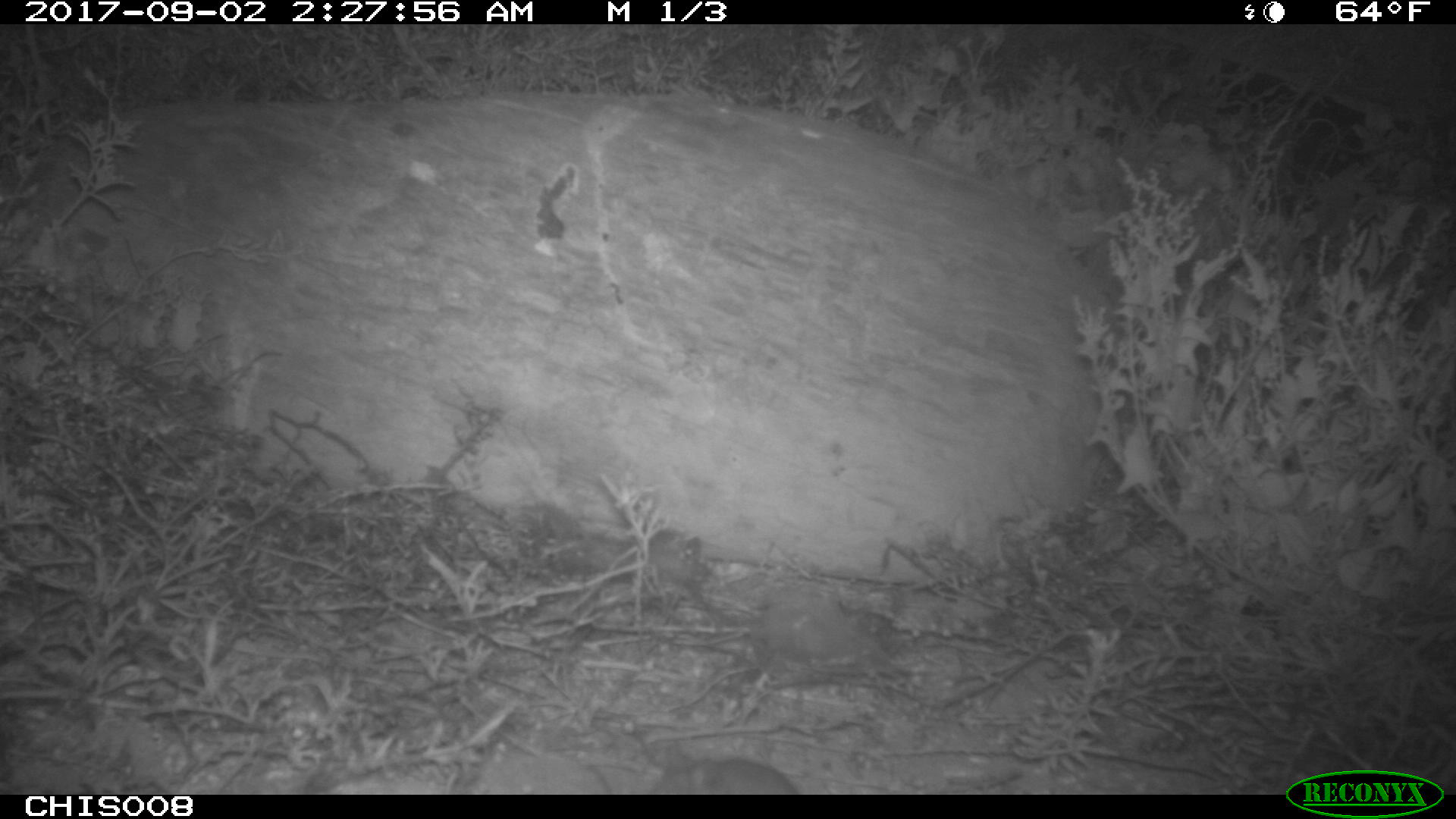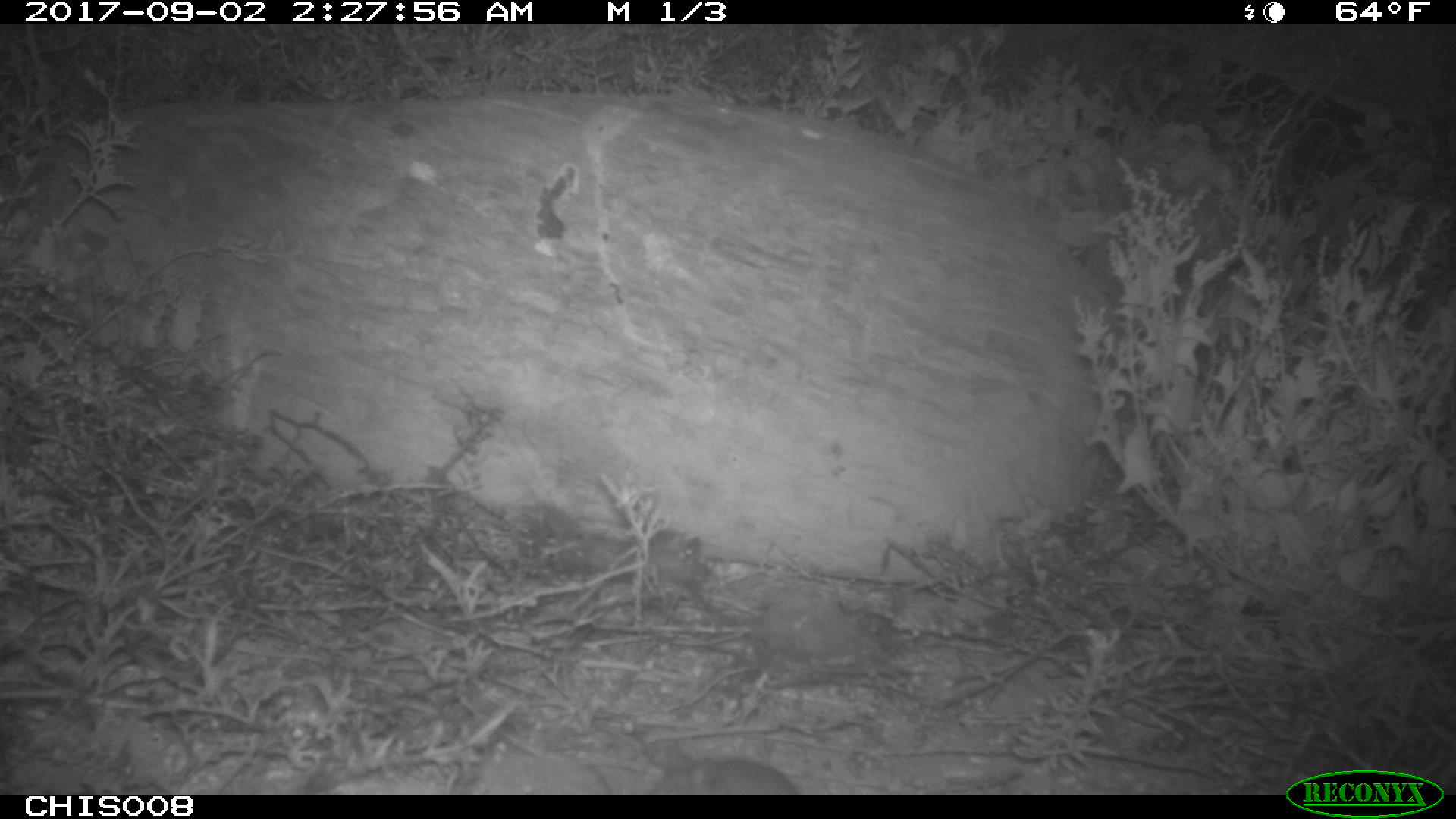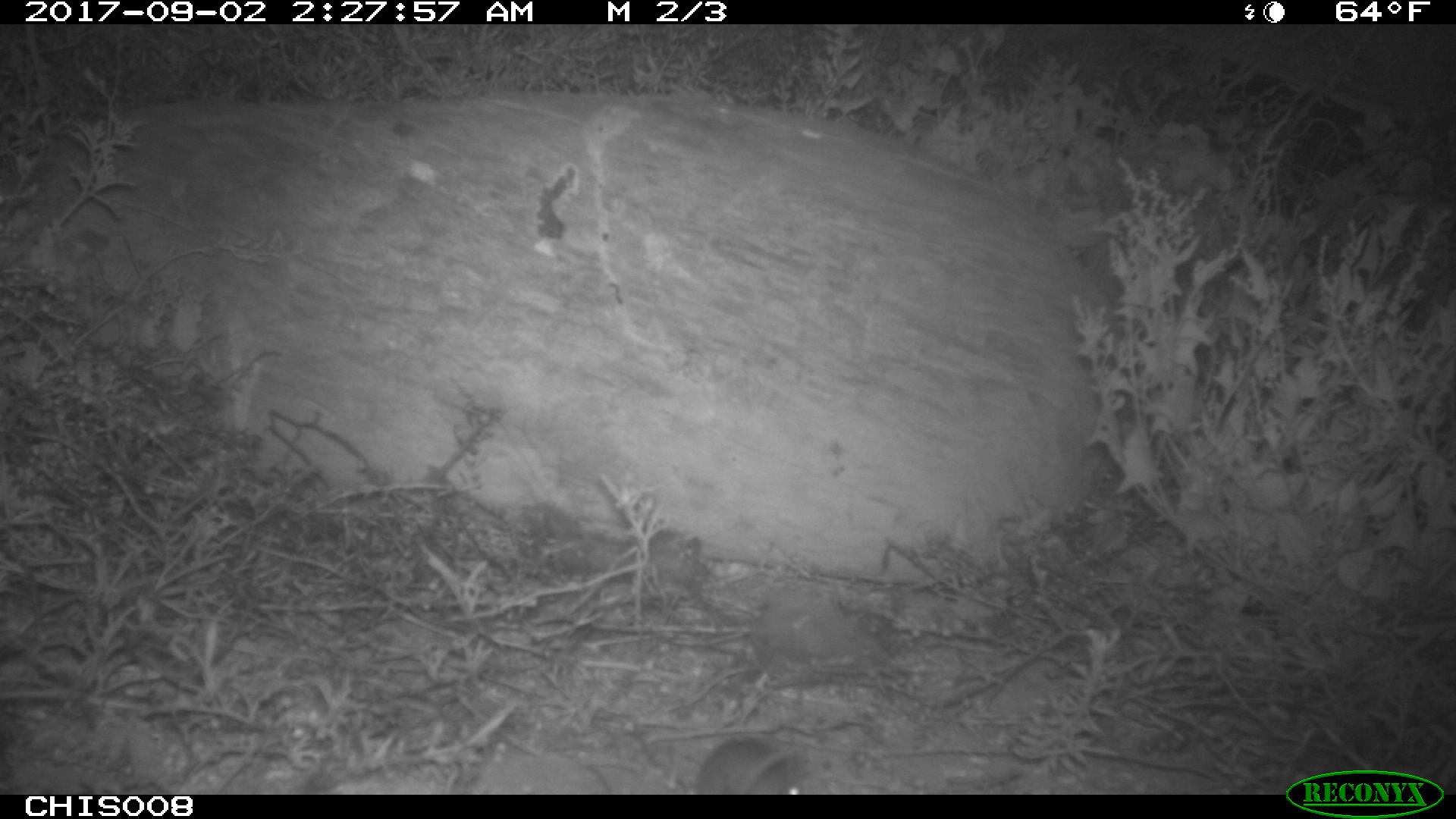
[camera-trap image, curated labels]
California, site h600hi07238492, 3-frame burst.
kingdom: Animalia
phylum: Chordata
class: Mammalia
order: Rodentia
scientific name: Rodentia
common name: rodent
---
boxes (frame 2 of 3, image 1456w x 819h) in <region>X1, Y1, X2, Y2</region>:
rodent: <region>652, 755, 811, 795</region>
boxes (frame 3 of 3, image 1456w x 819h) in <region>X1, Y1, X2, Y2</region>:
rodent: <region>694, 737, 807, 795</region>